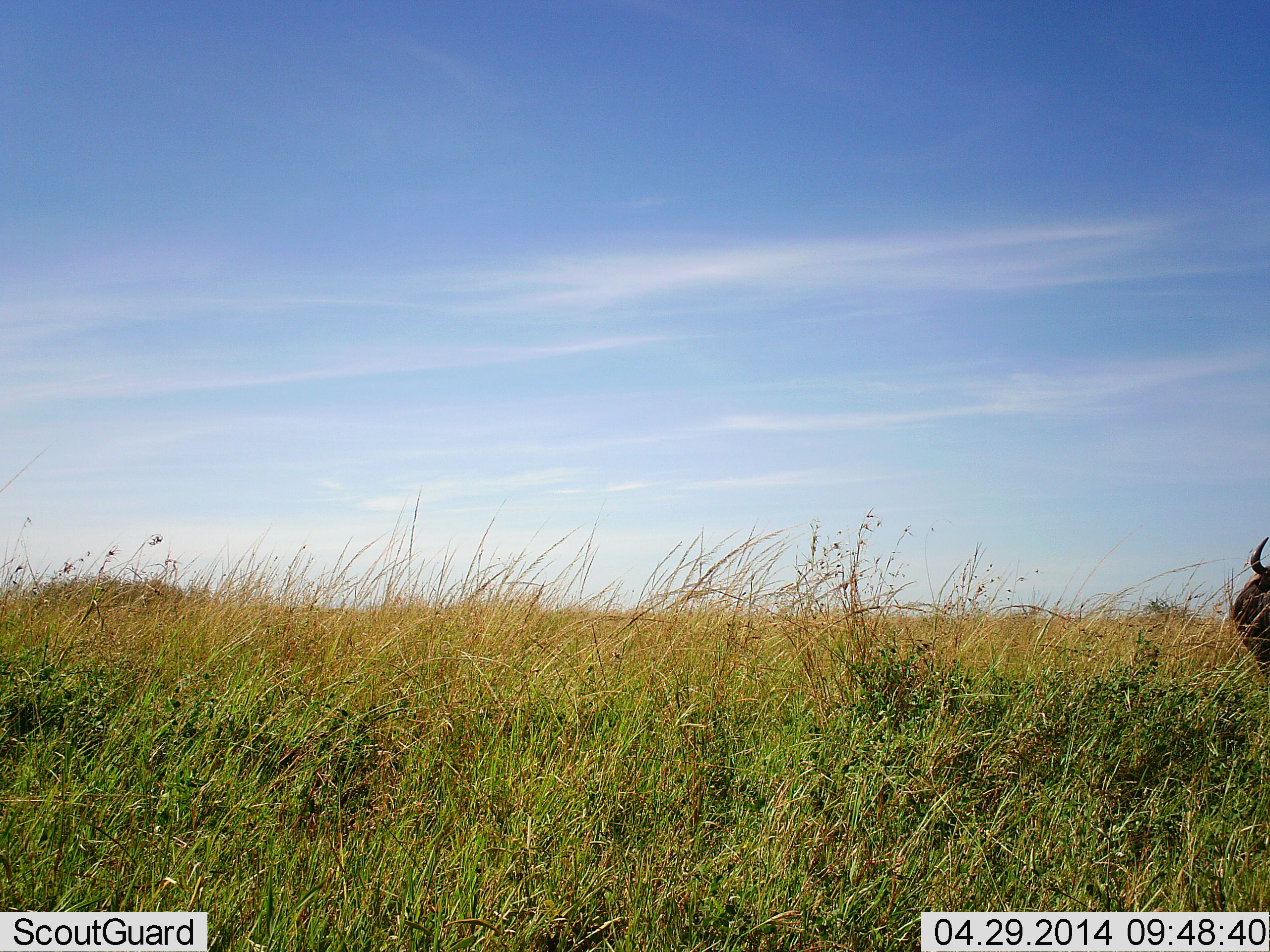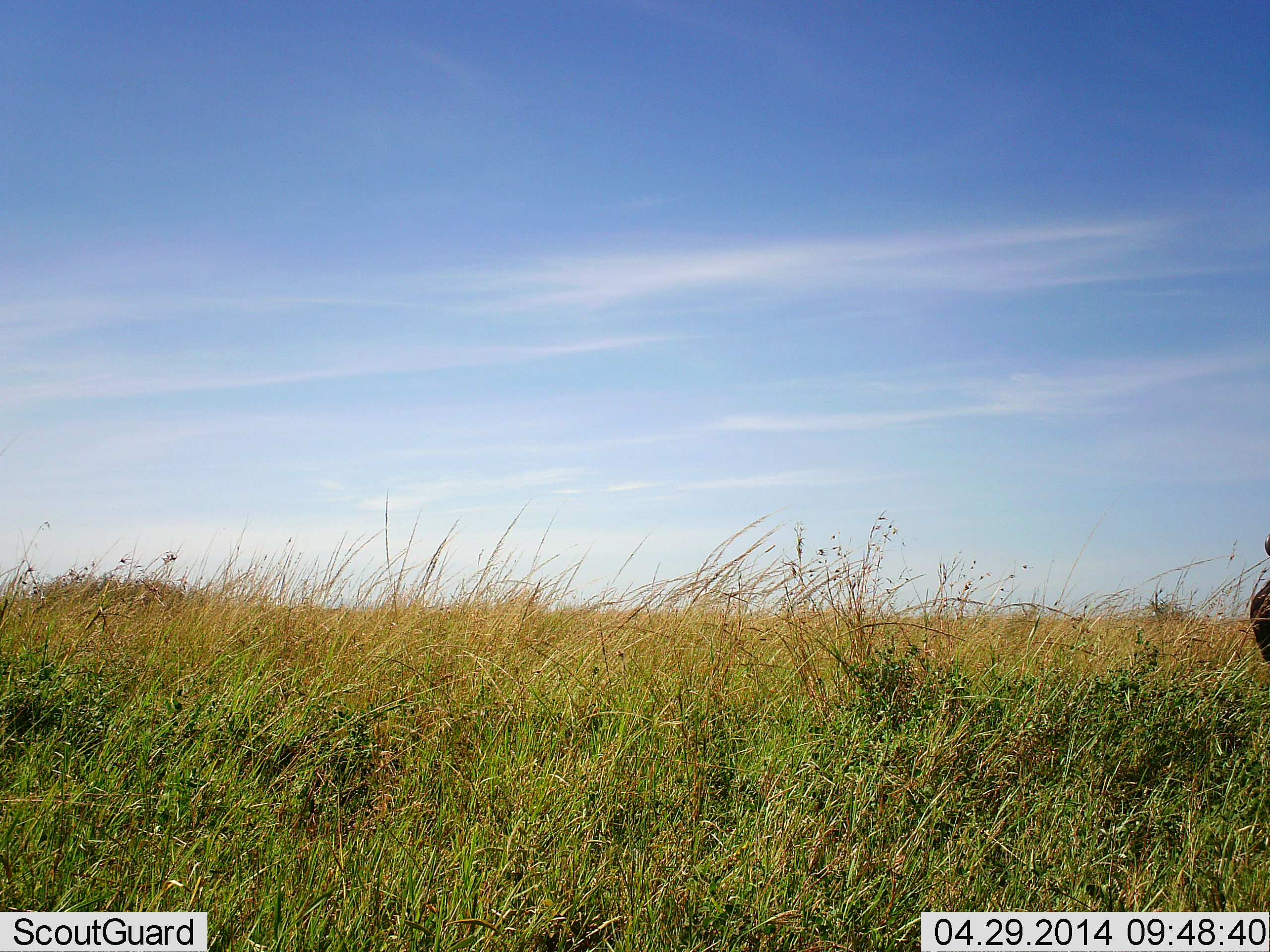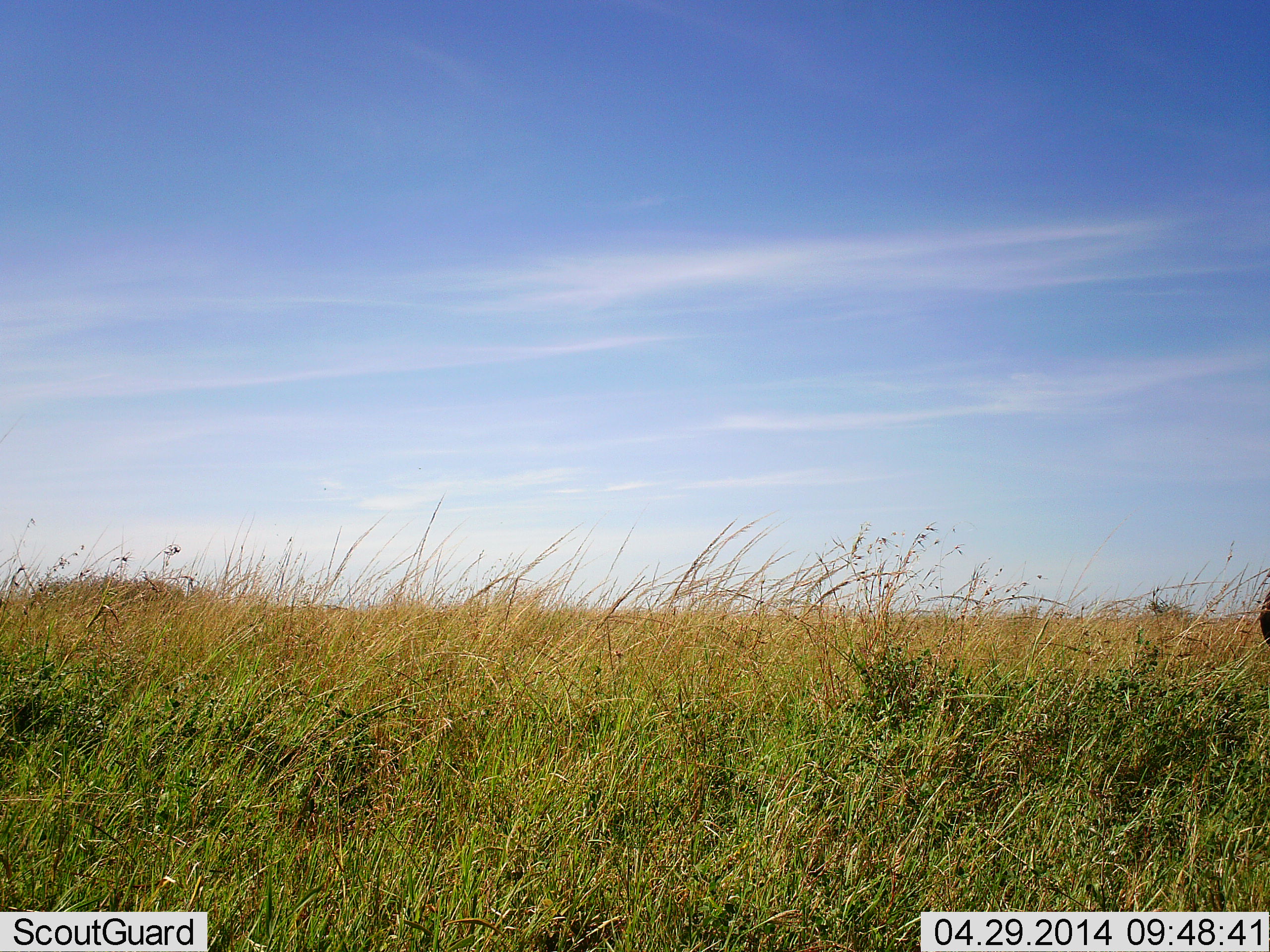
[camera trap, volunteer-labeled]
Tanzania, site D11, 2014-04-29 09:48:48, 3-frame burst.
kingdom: Animalia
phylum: Chordata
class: Mammalia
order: Artiodactyla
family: Bovidae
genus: Connochaetes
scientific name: Connochaetes taurinus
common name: blue wildebeest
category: wildebeest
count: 1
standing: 70%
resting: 10%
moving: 30%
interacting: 0%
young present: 0%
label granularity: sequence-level